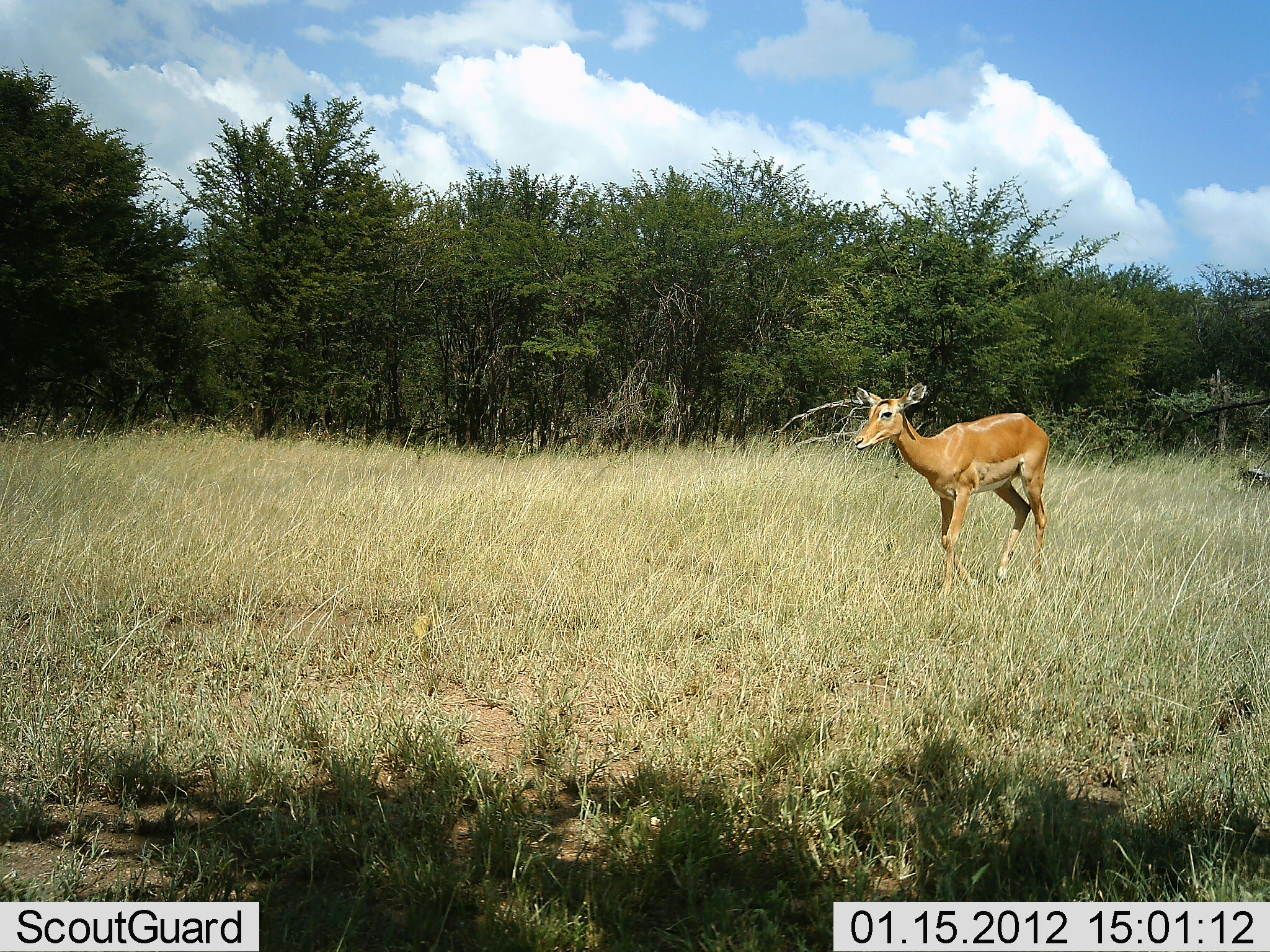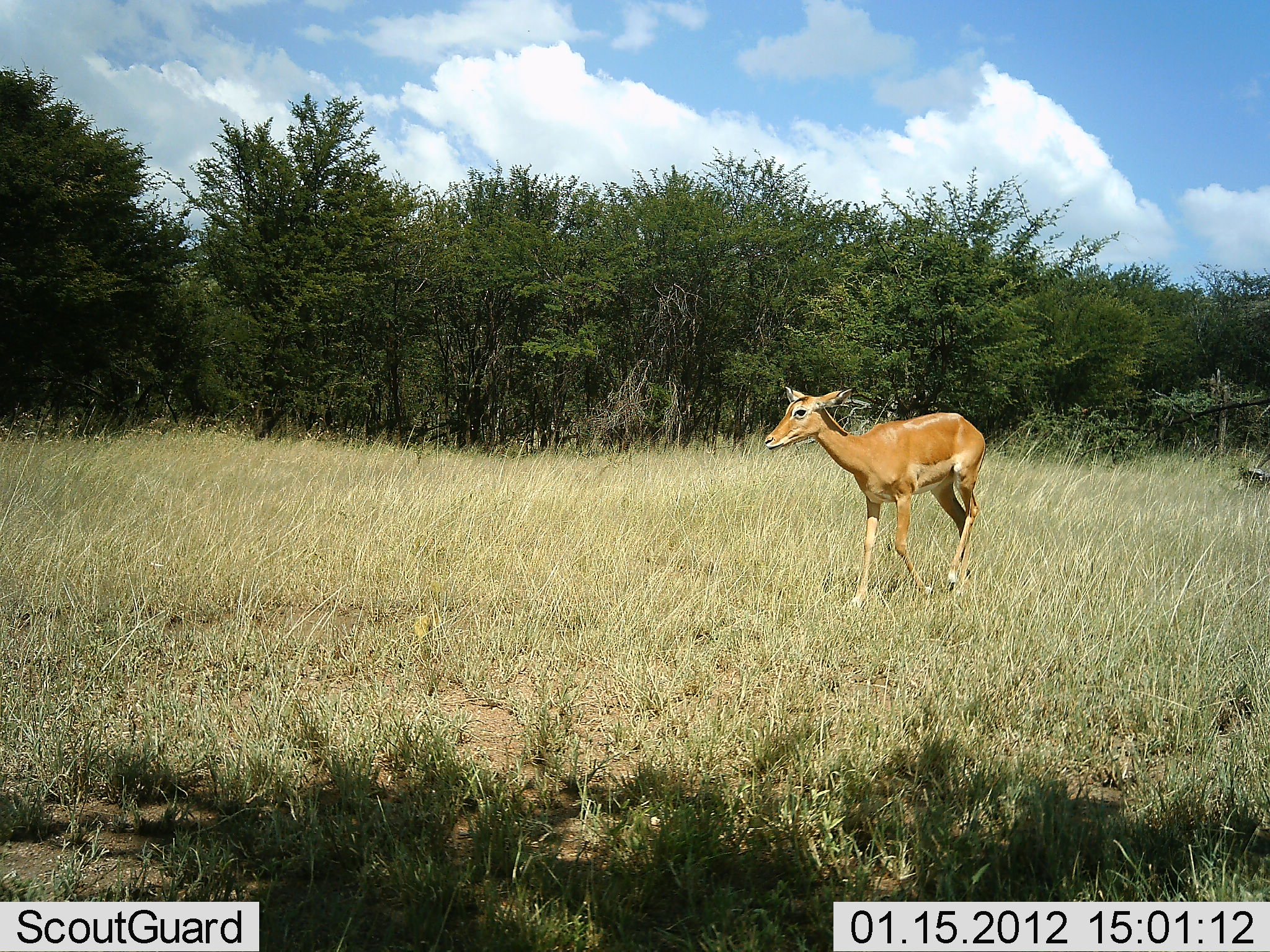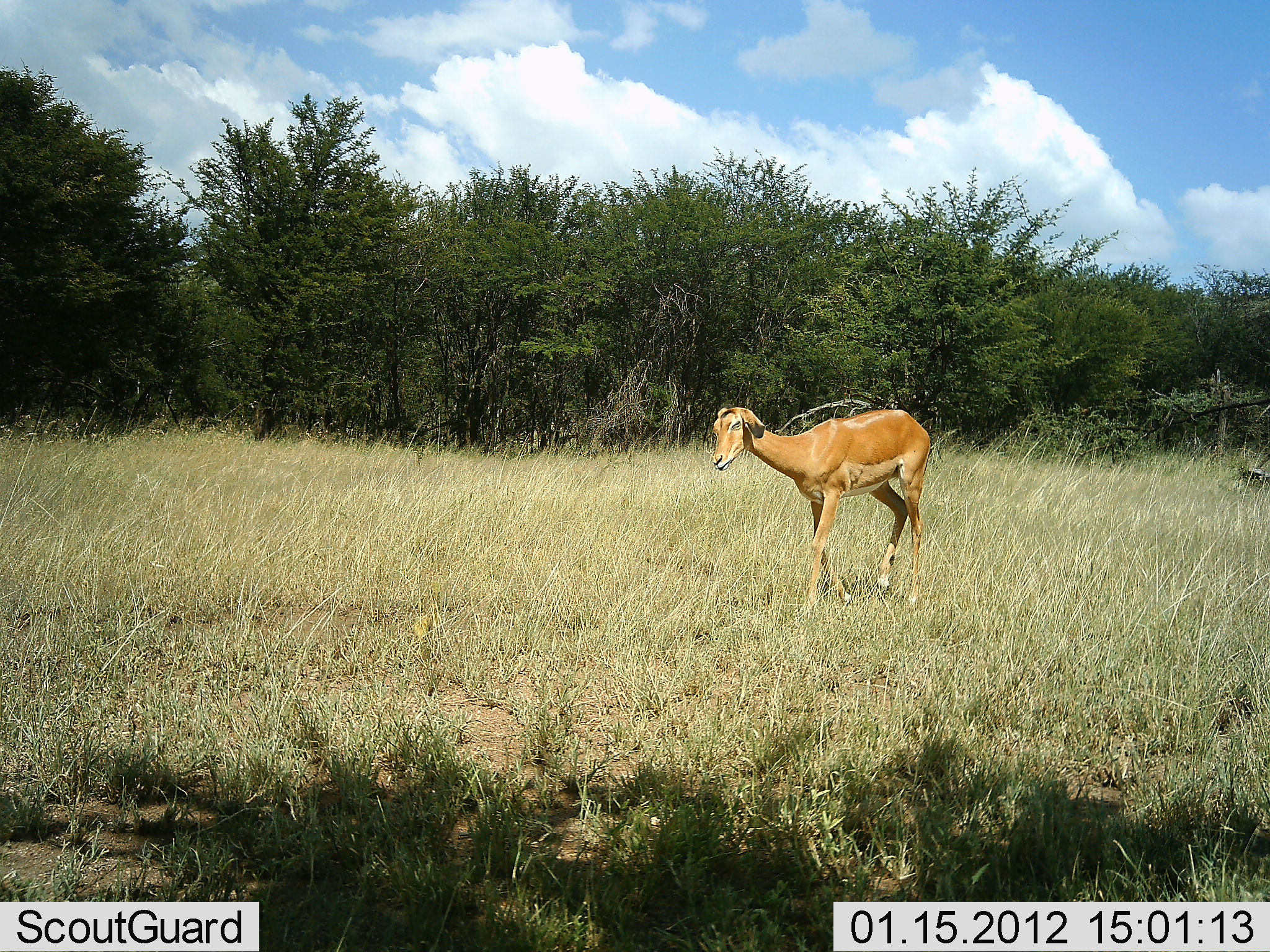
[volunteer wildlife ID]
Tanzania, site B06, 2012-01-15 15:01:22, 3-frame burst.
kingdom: Animalia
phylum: Chordata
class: Mammalia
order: Artiodactyla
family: Bovidae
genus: Aepyceros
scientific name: Aepyceros melampus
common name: impala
Impala (Aepyceros melampus), count 1. Behavior (volunteer vote fractions): standing 5%, resting 0%, moving 95%, interacting 0%. Young present (vote fraction): 0%. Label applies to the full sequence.